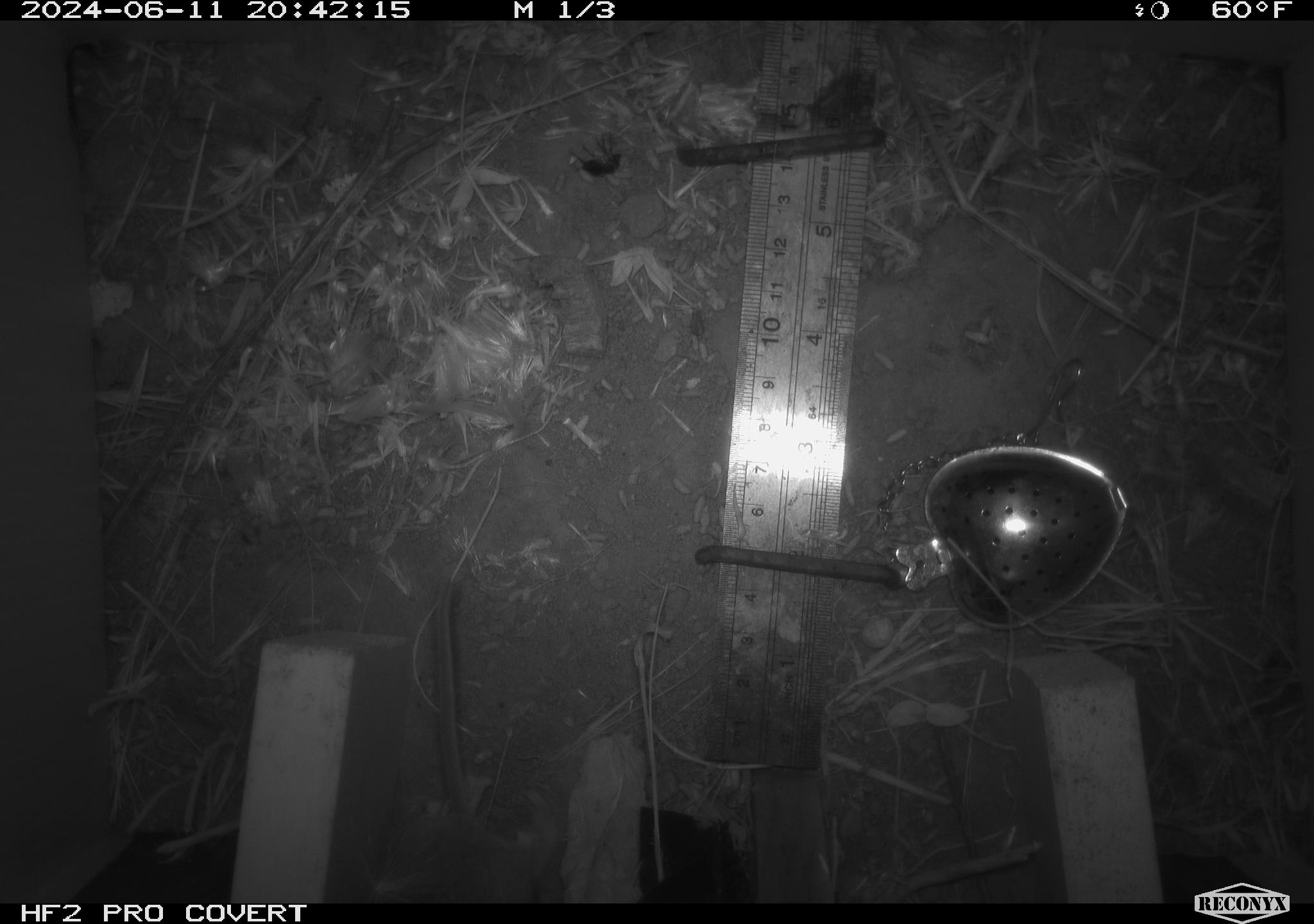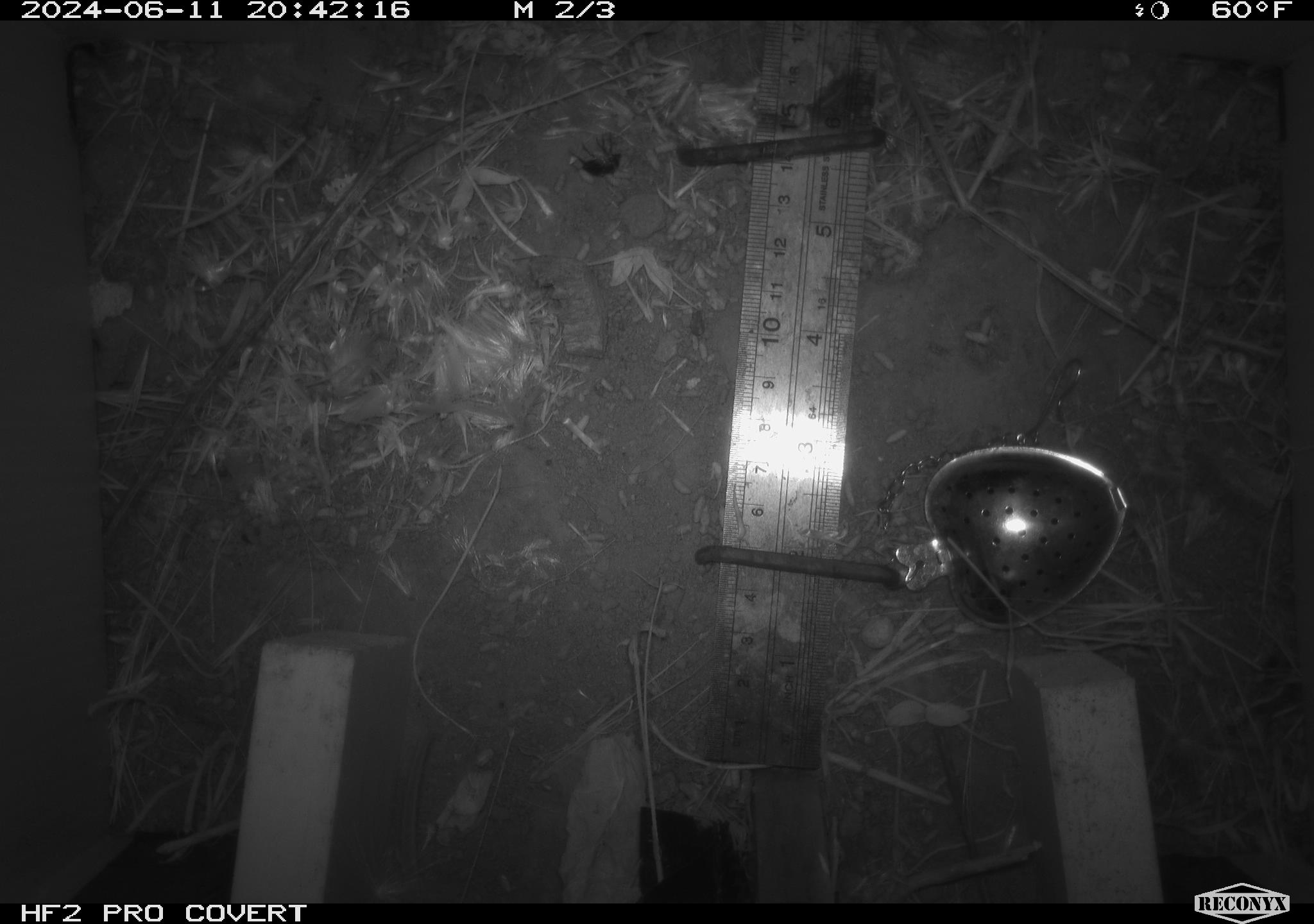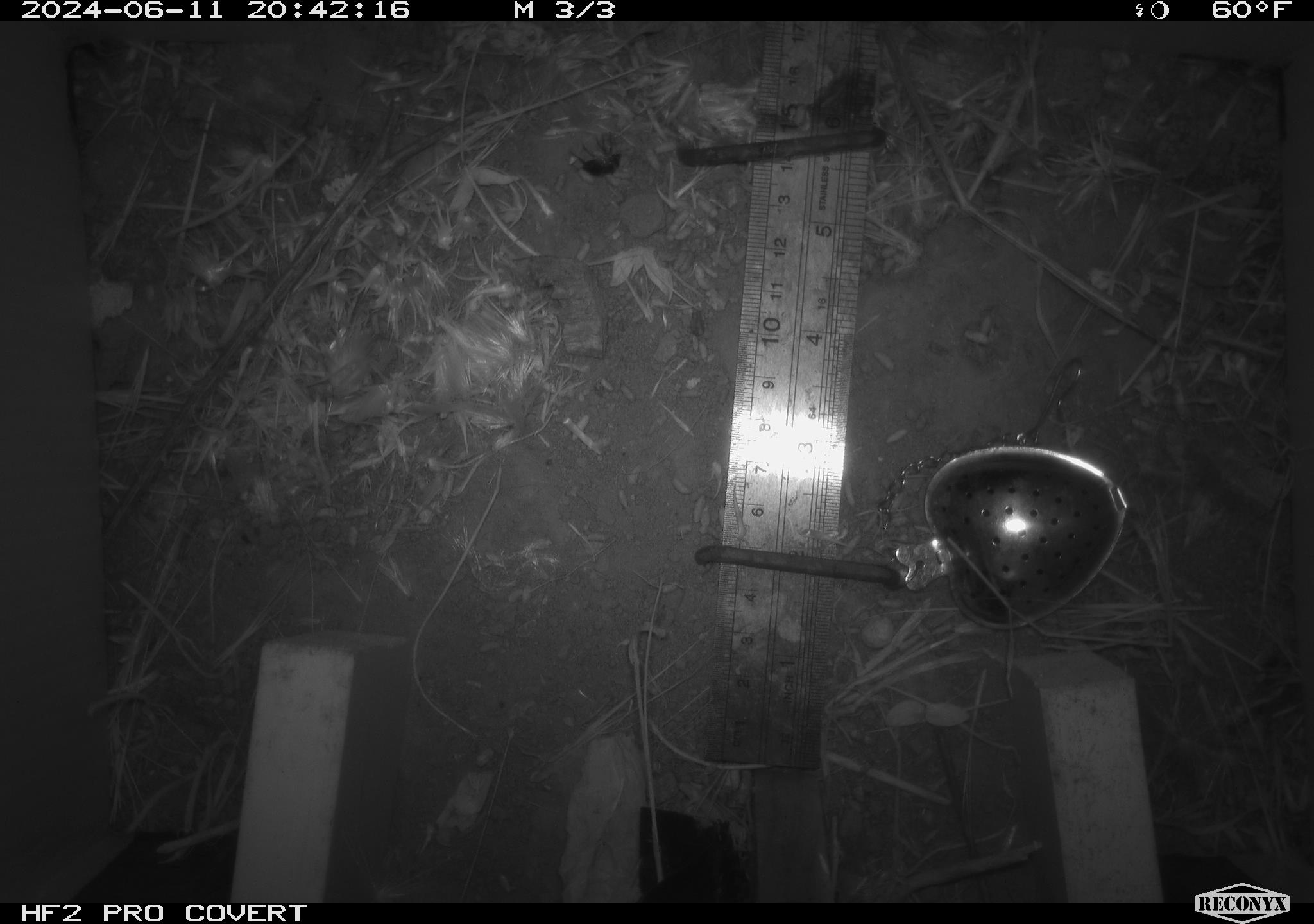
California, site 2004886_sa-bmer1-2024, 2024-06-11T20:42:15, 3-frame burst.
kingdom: Animalia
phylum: Chordata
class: Mammalia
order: Rodentia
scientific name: Rodentia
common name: mouse species